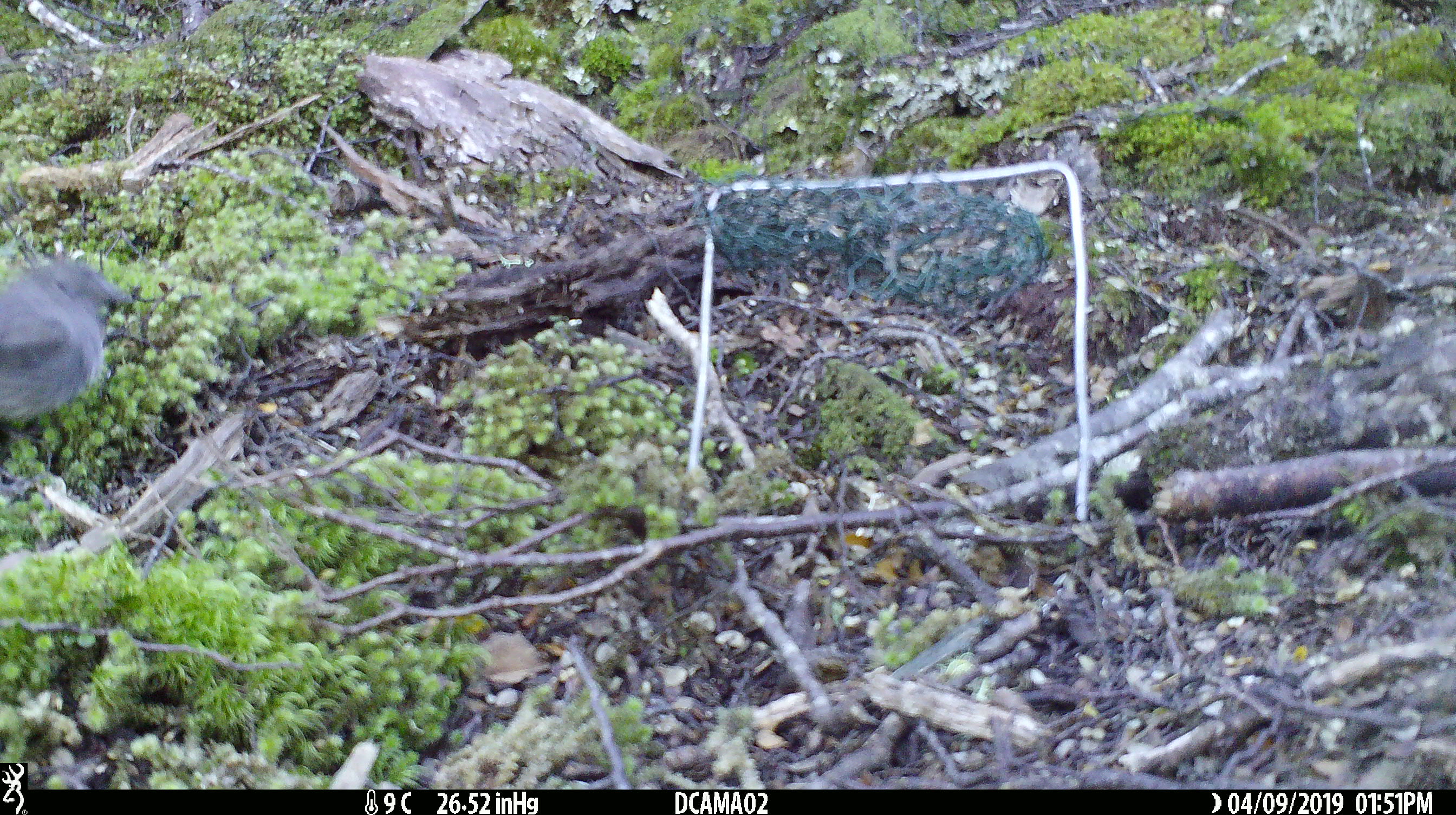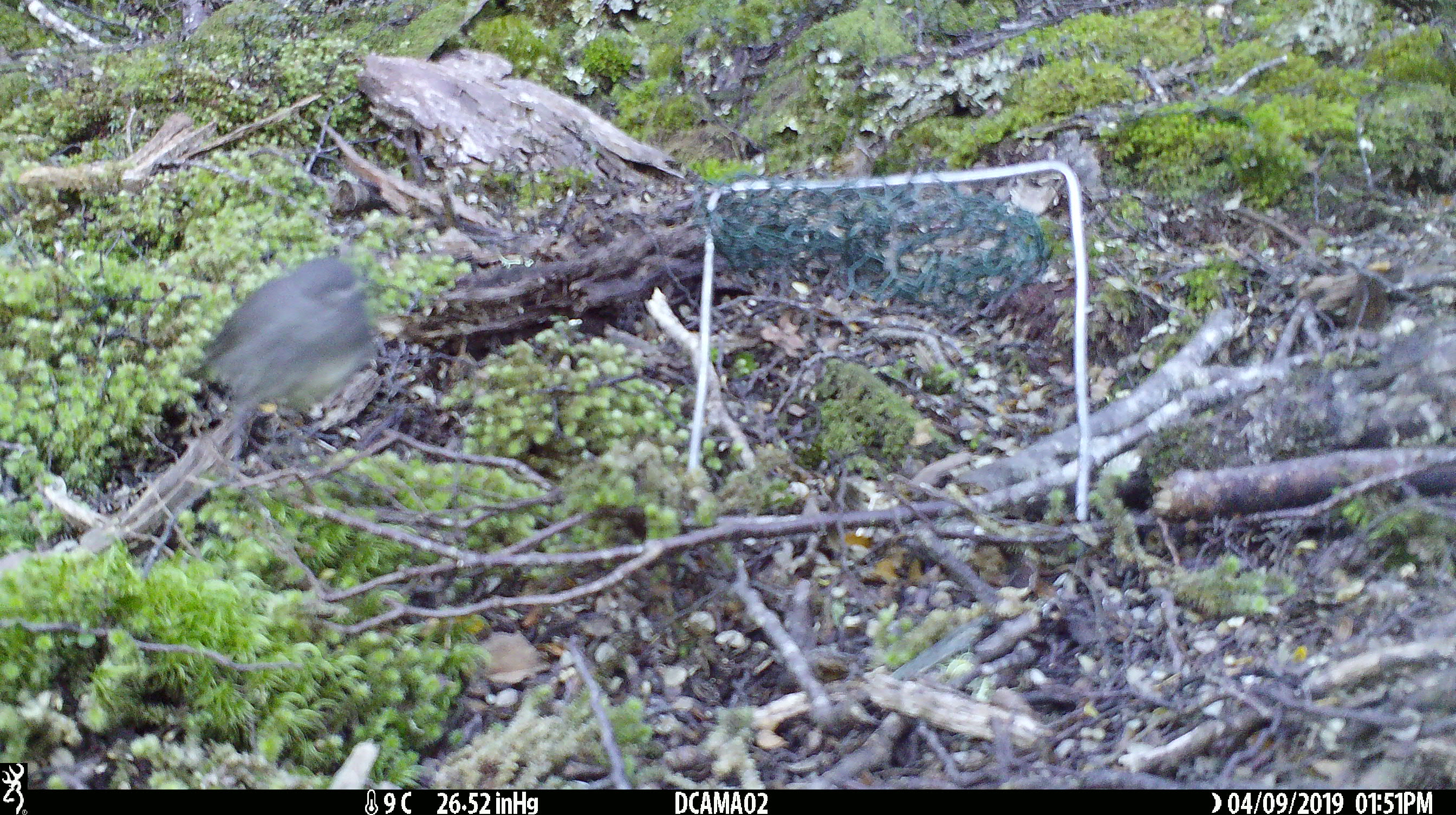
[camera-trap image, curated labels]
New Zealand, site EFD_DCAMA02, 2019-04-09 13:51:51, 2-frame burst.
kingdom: Animalia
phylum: Chordata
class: Aves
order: Passeriformes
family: Petroicidae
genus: Petroica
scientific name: Petroica australis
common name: new zealand robin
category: robin